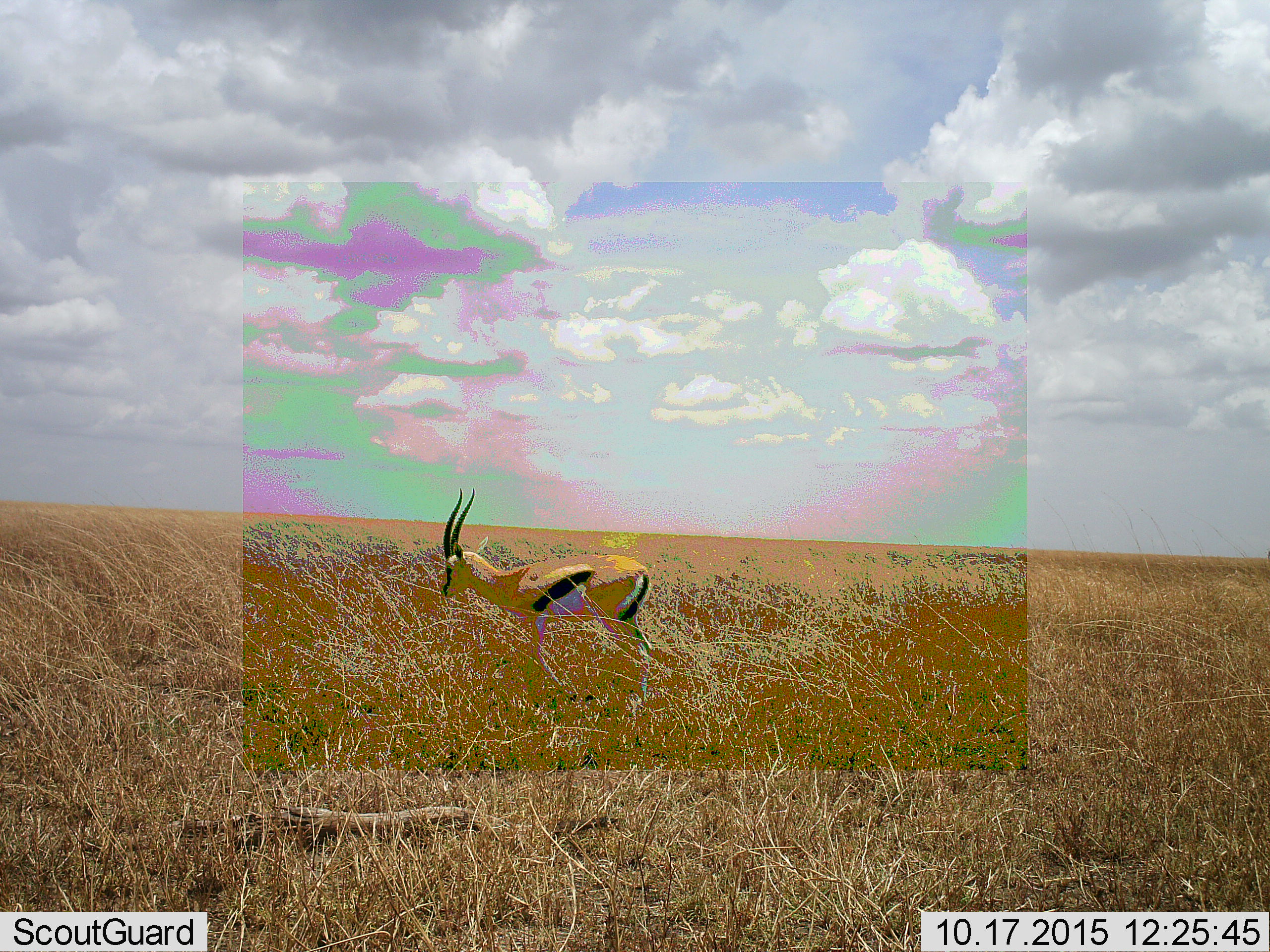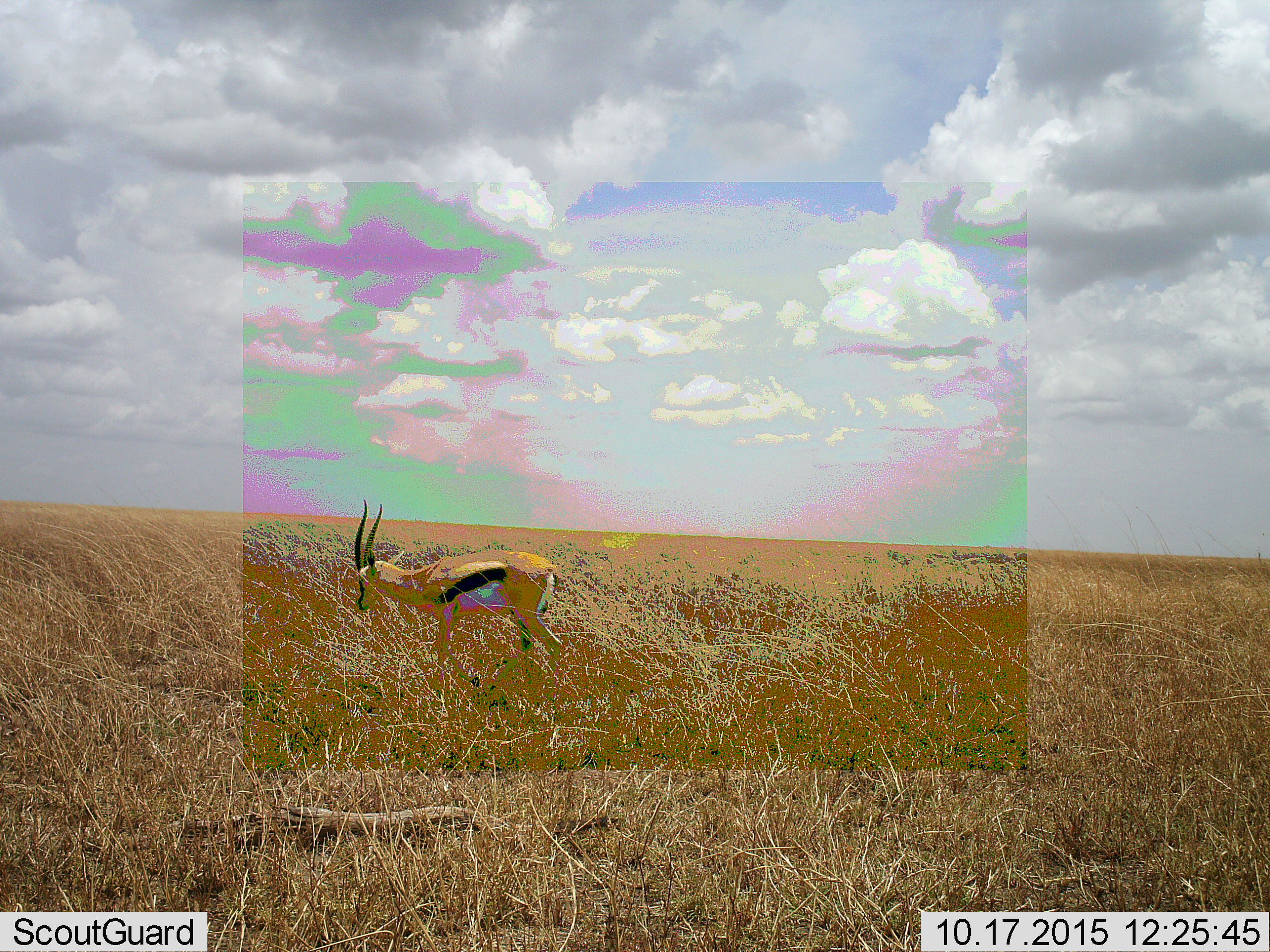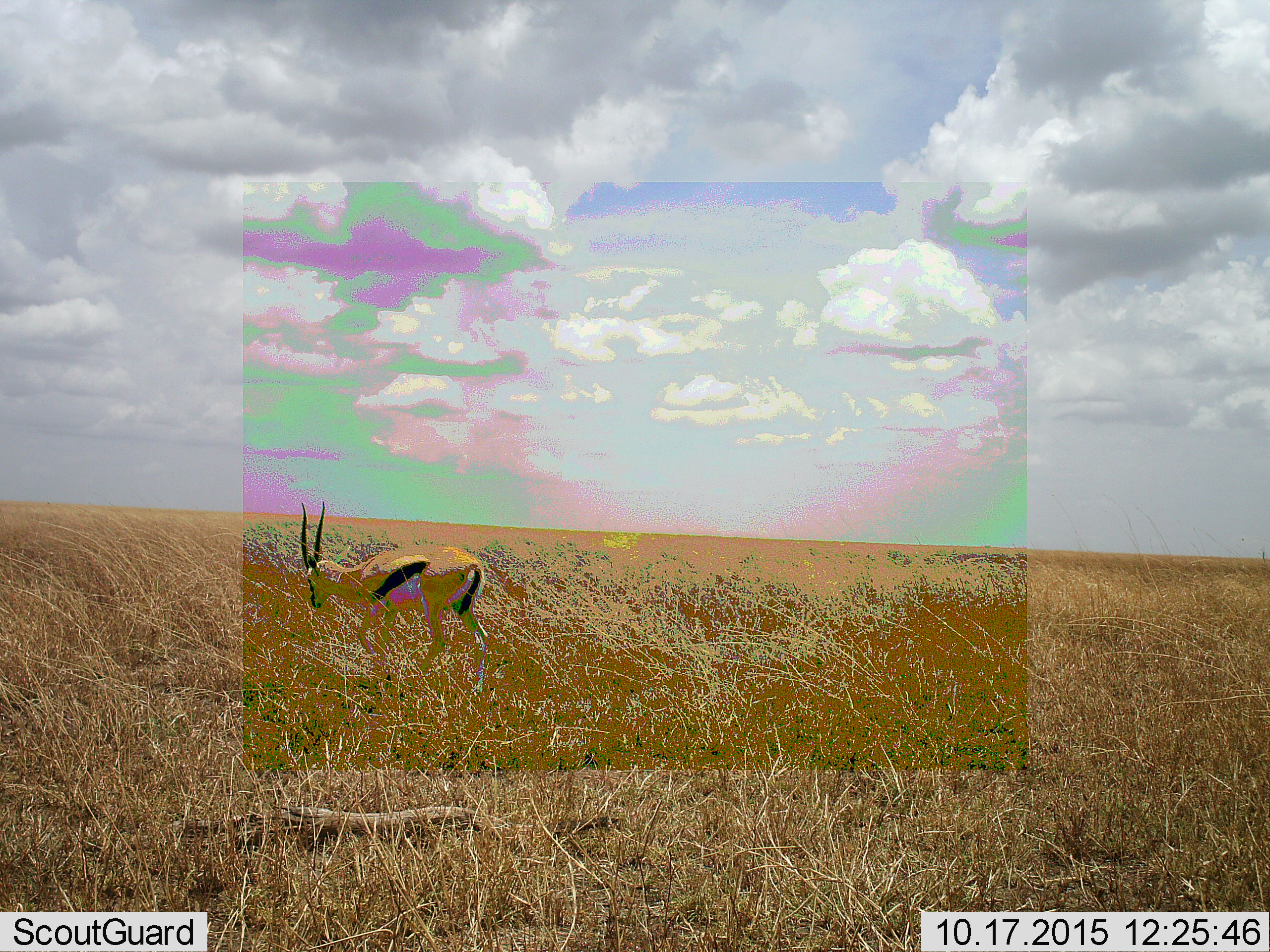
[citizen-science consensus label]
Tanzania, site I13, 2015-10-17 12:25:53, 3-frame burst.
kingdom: Animalia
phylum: Chordata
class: Mammalia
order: Artiodactyla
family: Bovidae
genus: Eudorcas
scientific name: Eudorcas thomsonii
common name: thomson's gazelle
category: gazellethomsons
Gazellethomsons (thomson's gazelle) (Eudorcas thomsonii), count 1. Behavior (volunteer vote fractions): standing 38%, resting 0%, moving 62%, interacting 0%. Young present (vote fraction): 0%. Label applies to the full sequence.